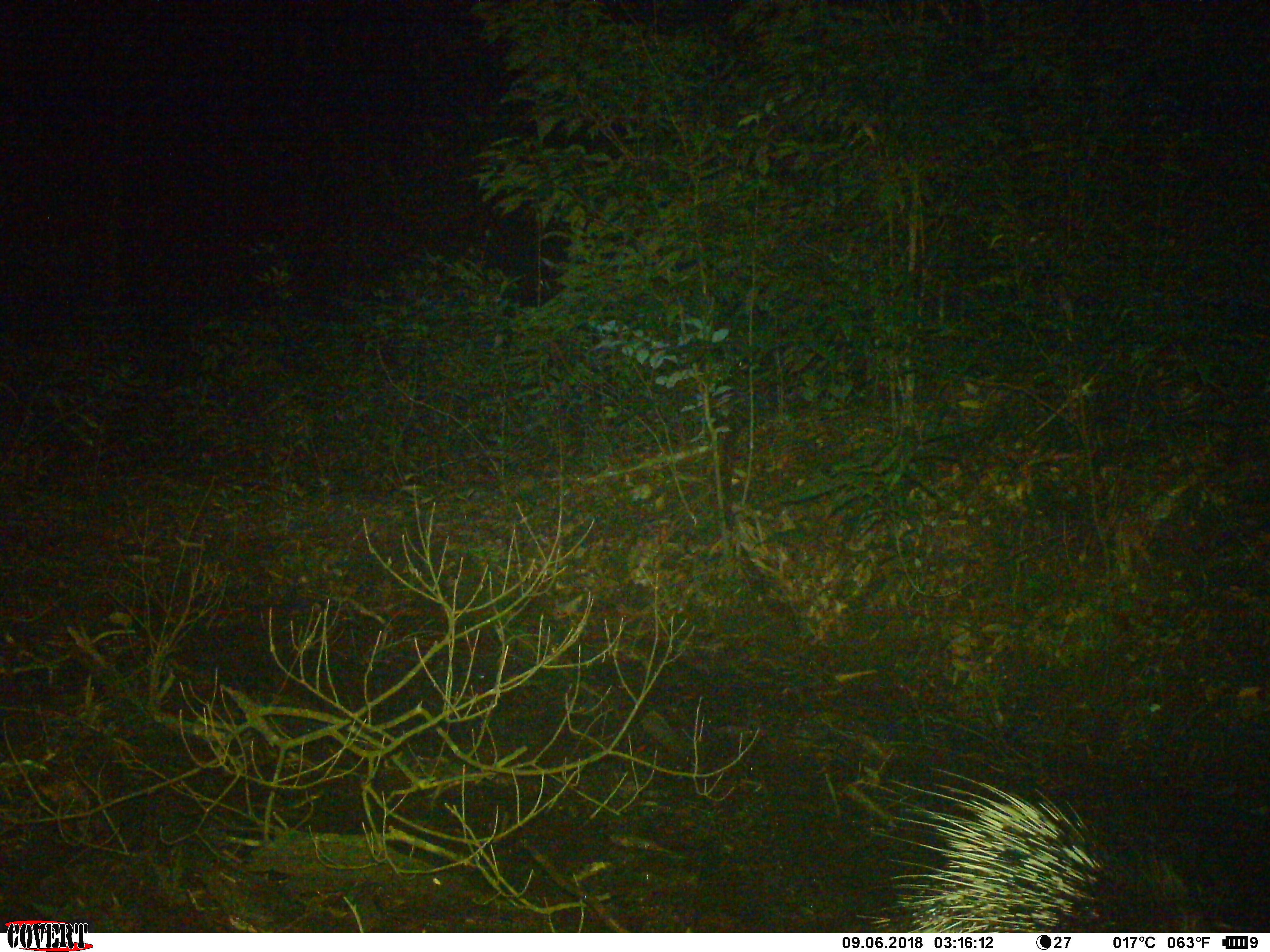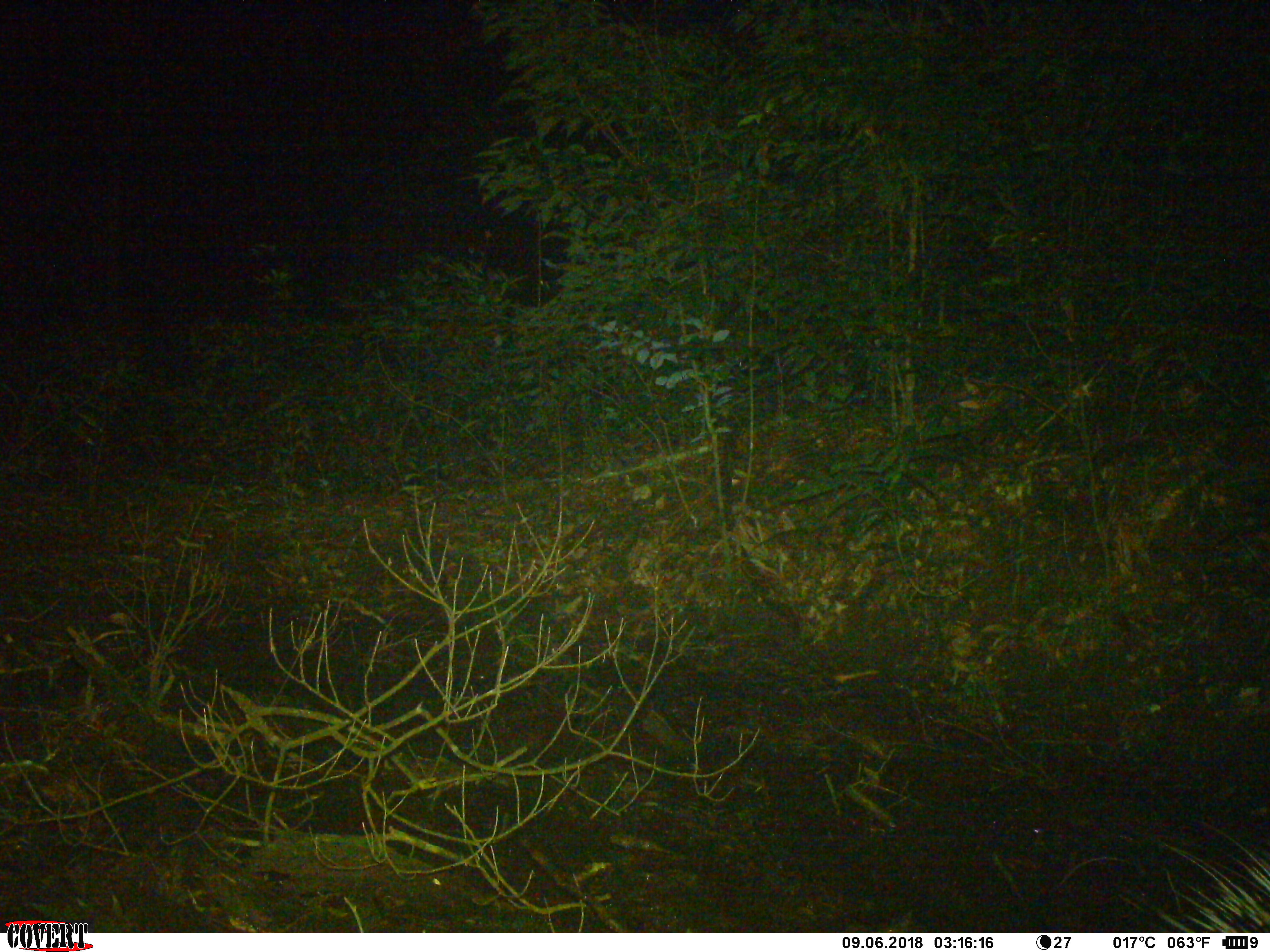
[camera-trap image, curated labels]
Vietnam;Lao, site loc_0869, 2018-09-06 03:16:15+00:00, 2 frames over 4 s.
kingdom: Animalia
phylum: Chordata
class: Mammalia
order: Rodentia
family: Hystricidae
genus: Hystrix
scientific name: Hystrix brachyura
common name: malayan porcupine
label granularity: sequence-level